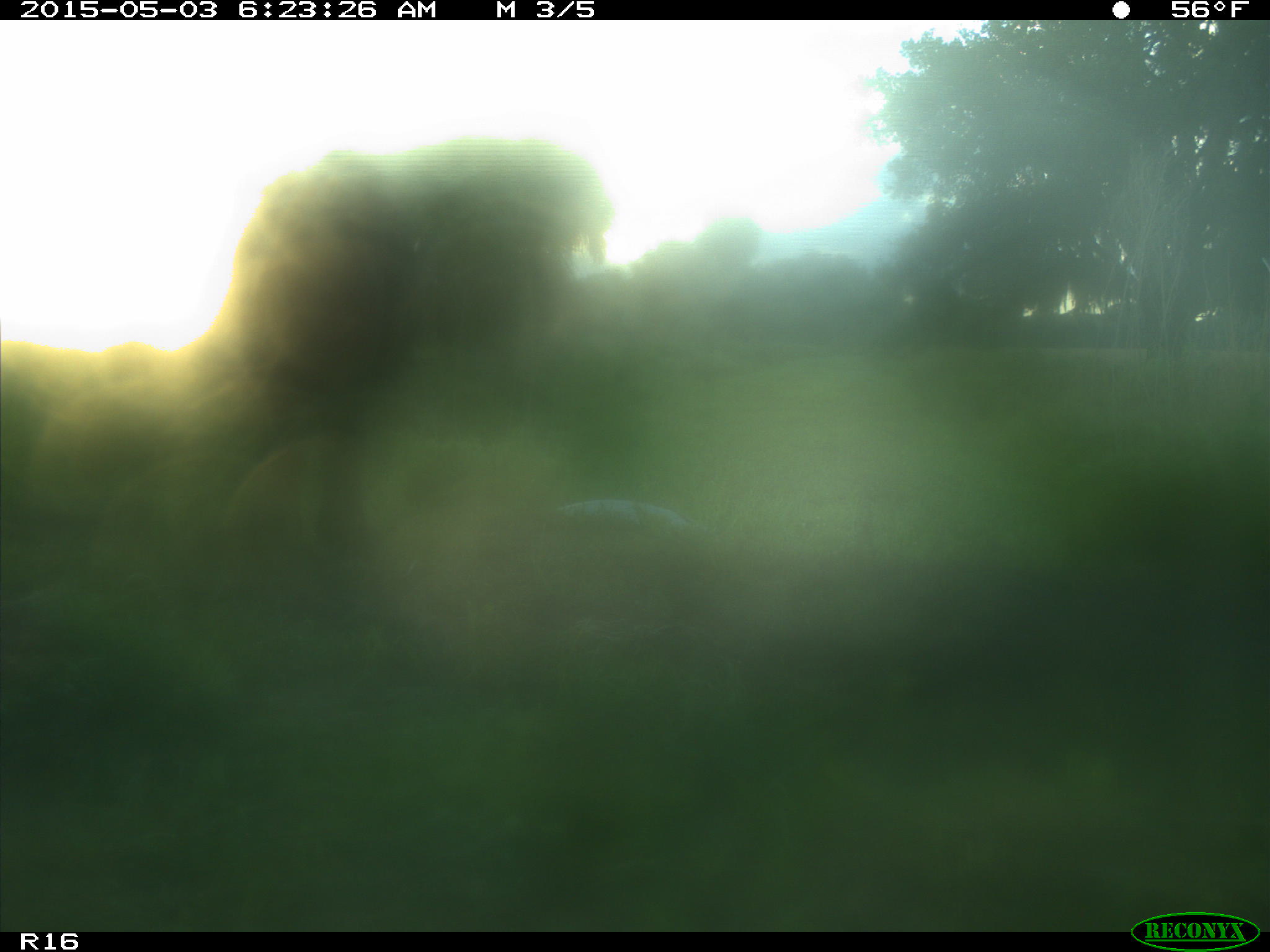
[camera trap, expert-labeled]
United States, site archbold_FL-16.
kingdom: Animalia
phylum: Chordata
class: Mammalia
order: Artiodactyla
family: Bovidae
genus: Bos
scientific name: Bos taurus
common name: domestic cow